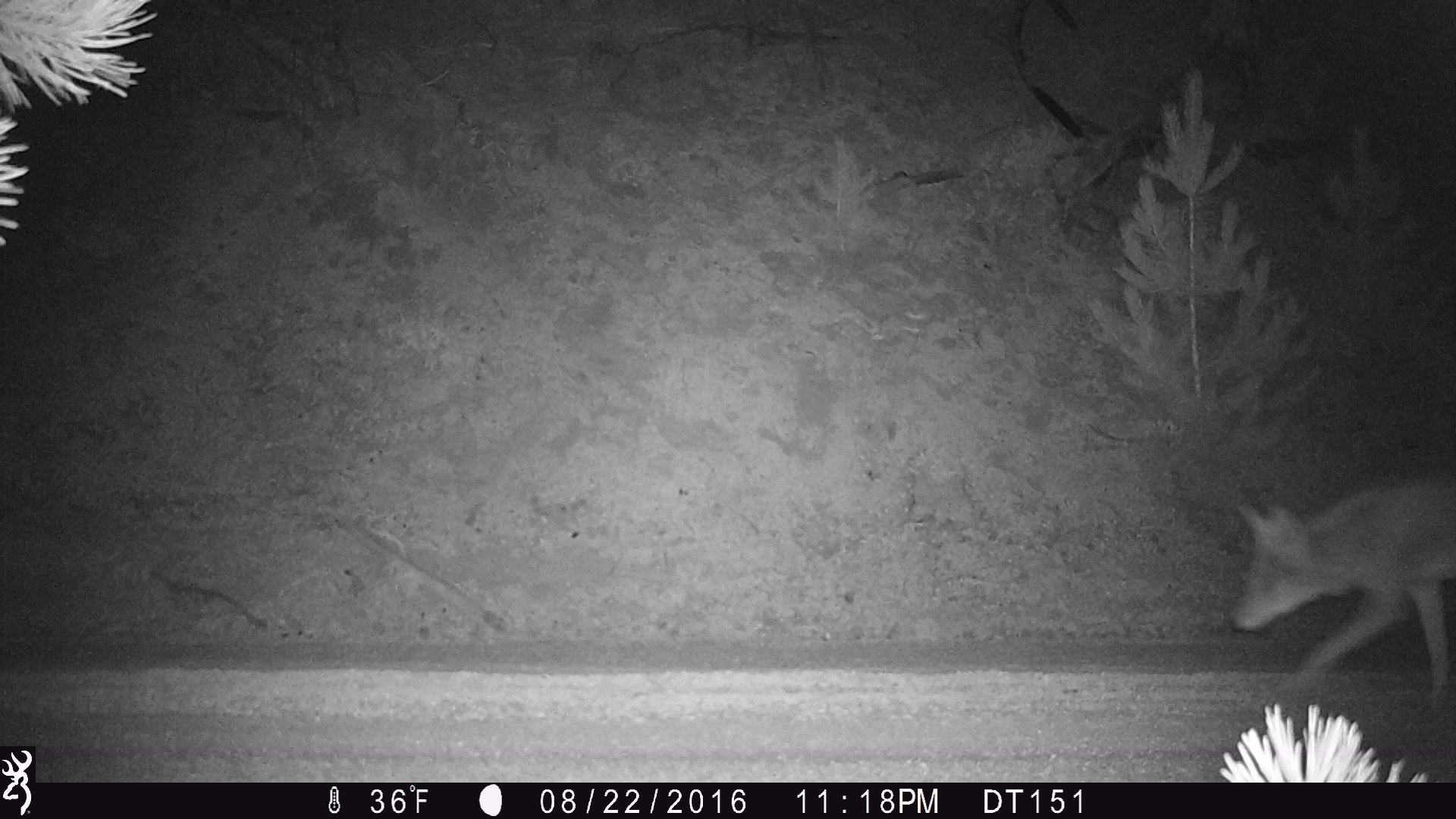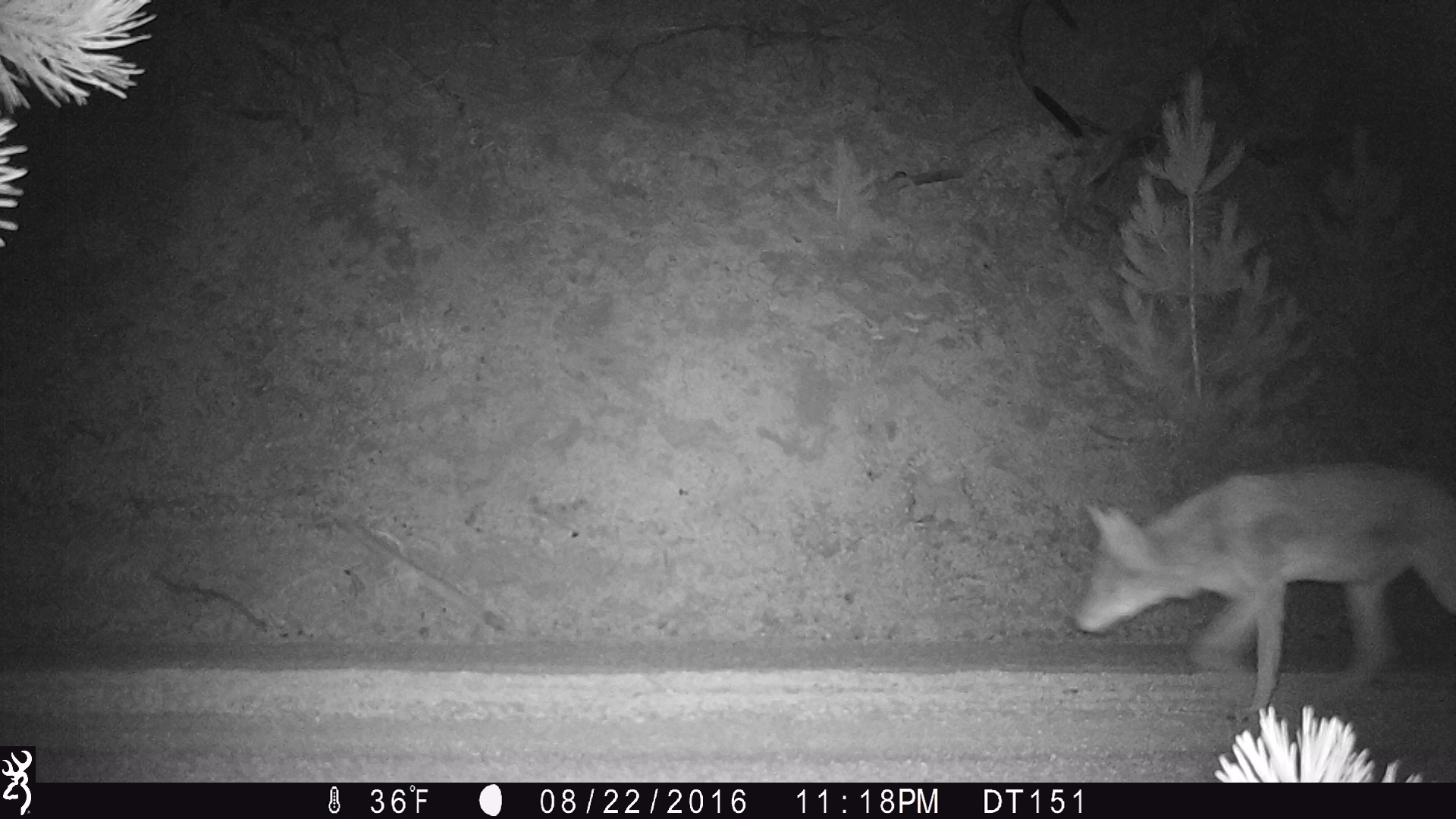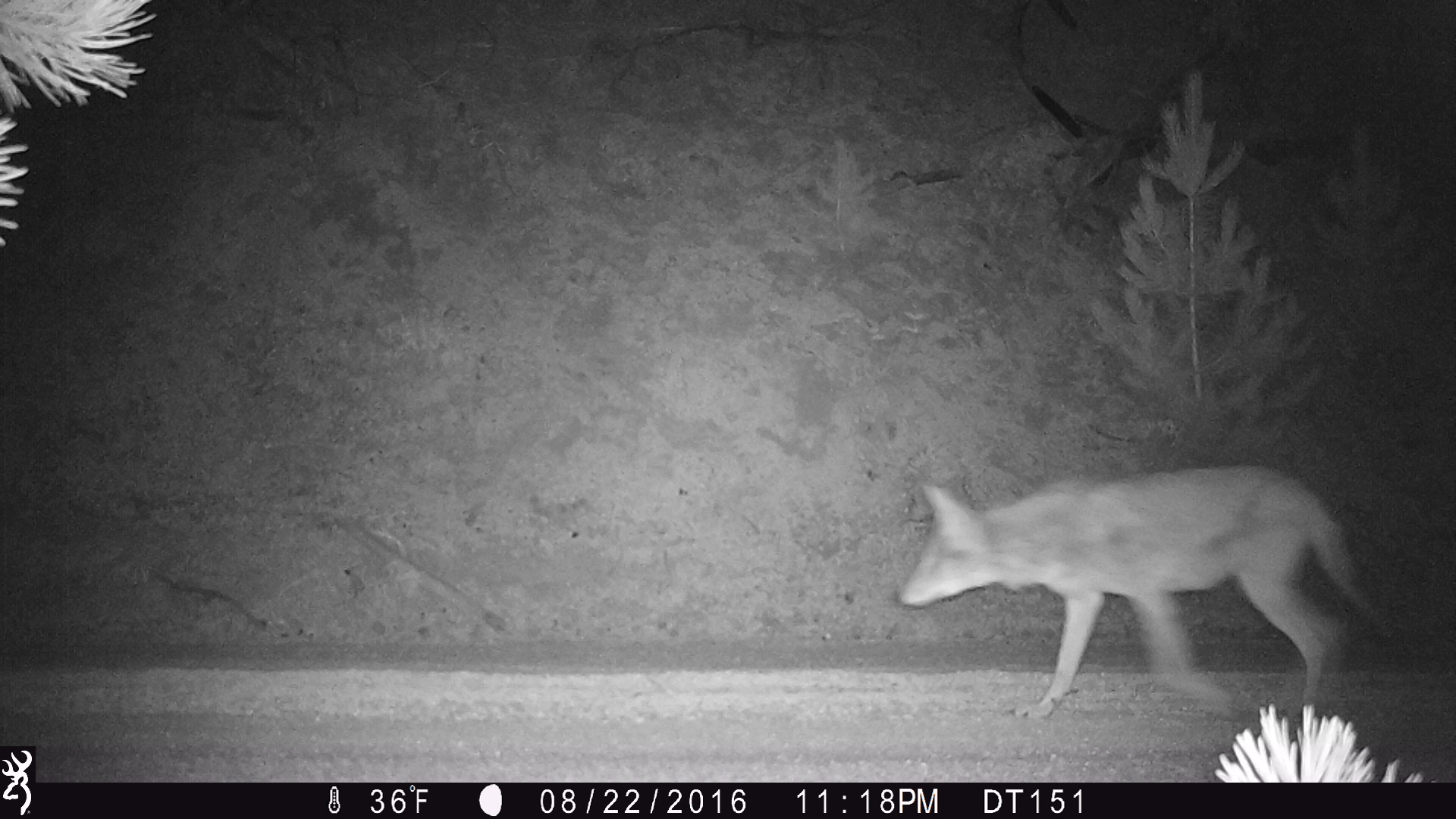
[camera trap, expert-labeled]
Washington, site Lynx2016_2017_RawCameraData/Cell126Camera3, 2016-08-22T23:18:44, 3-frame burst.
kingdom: Animalia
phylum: Chordata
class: Mammalia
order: Carnivora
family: Canidae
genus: Canis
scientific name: Canis latrans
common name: coyote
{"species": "Canis latrans (coyote)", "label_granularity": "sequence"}